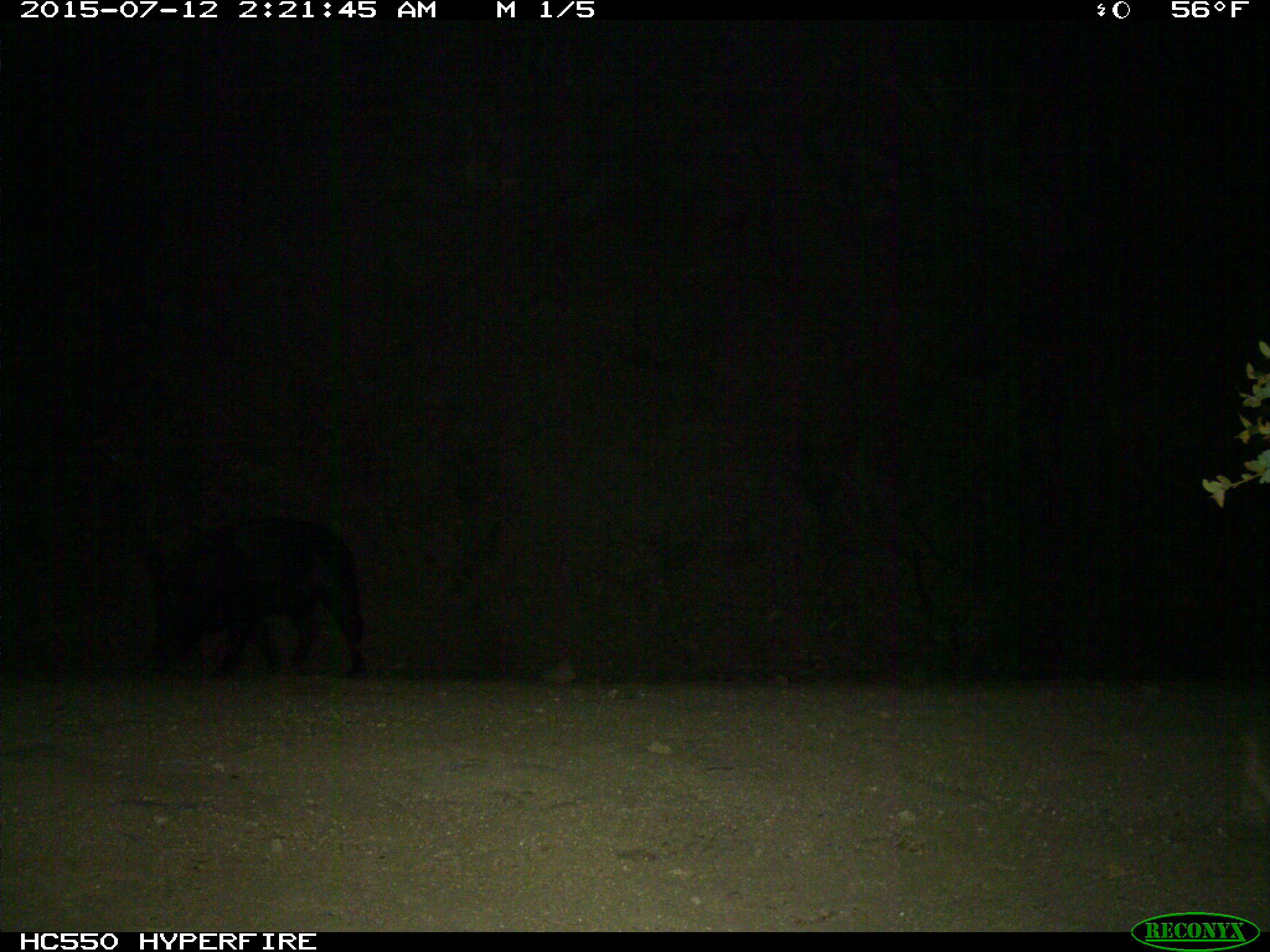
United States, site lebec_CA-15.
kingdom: Animalia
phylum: Chordata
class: Mammalia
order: Artiodactyla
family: Suidae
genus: Sus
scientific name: Sus scrofa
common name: wild boar